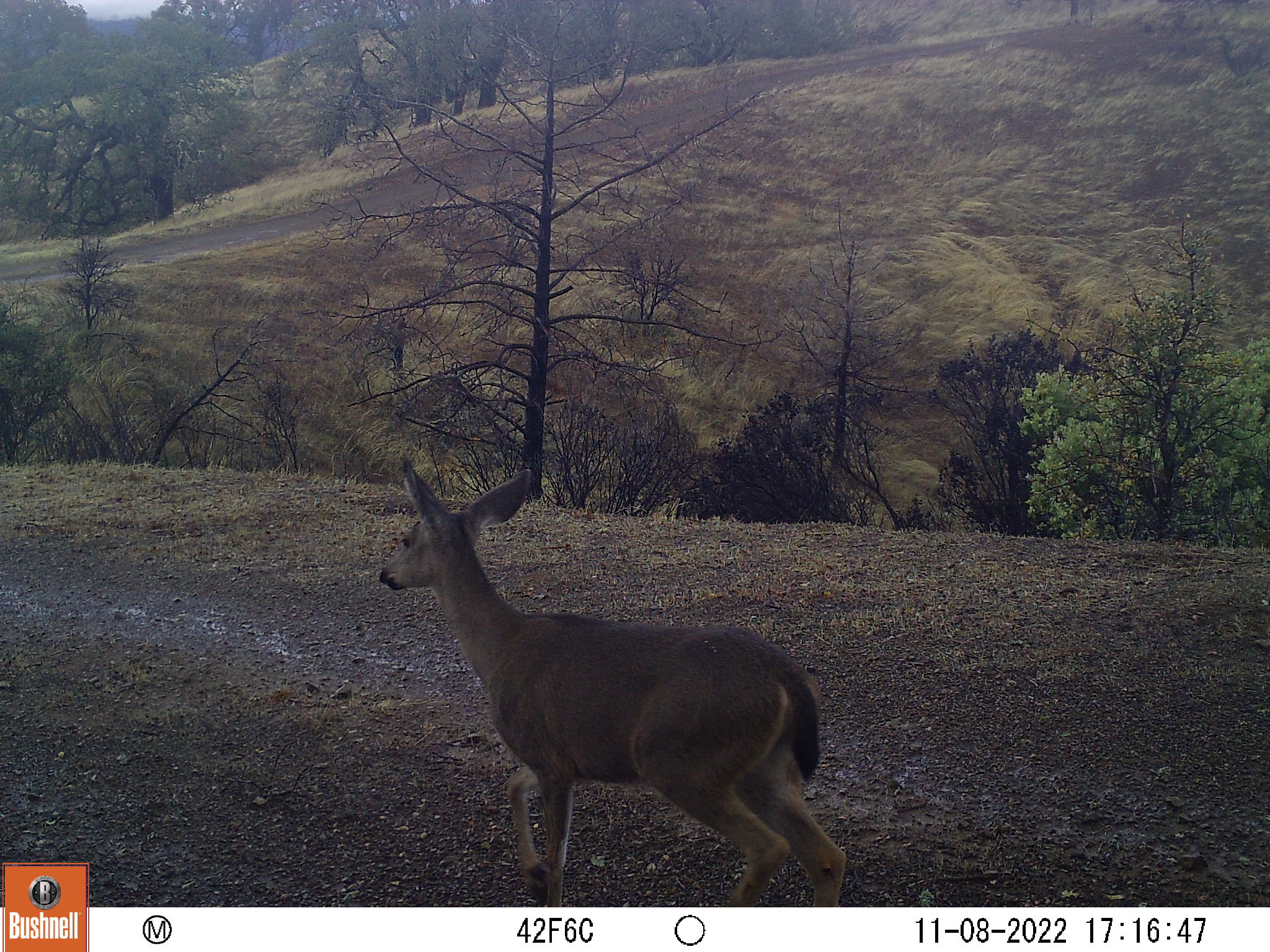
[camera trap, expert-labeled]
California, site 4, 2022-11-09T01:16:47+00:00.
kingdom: Animalia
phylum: Chordata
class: Mammalia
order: Artiodactyla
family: Cervidae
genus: Odocoileus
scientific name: Odocoileus hemionus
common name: mule deer